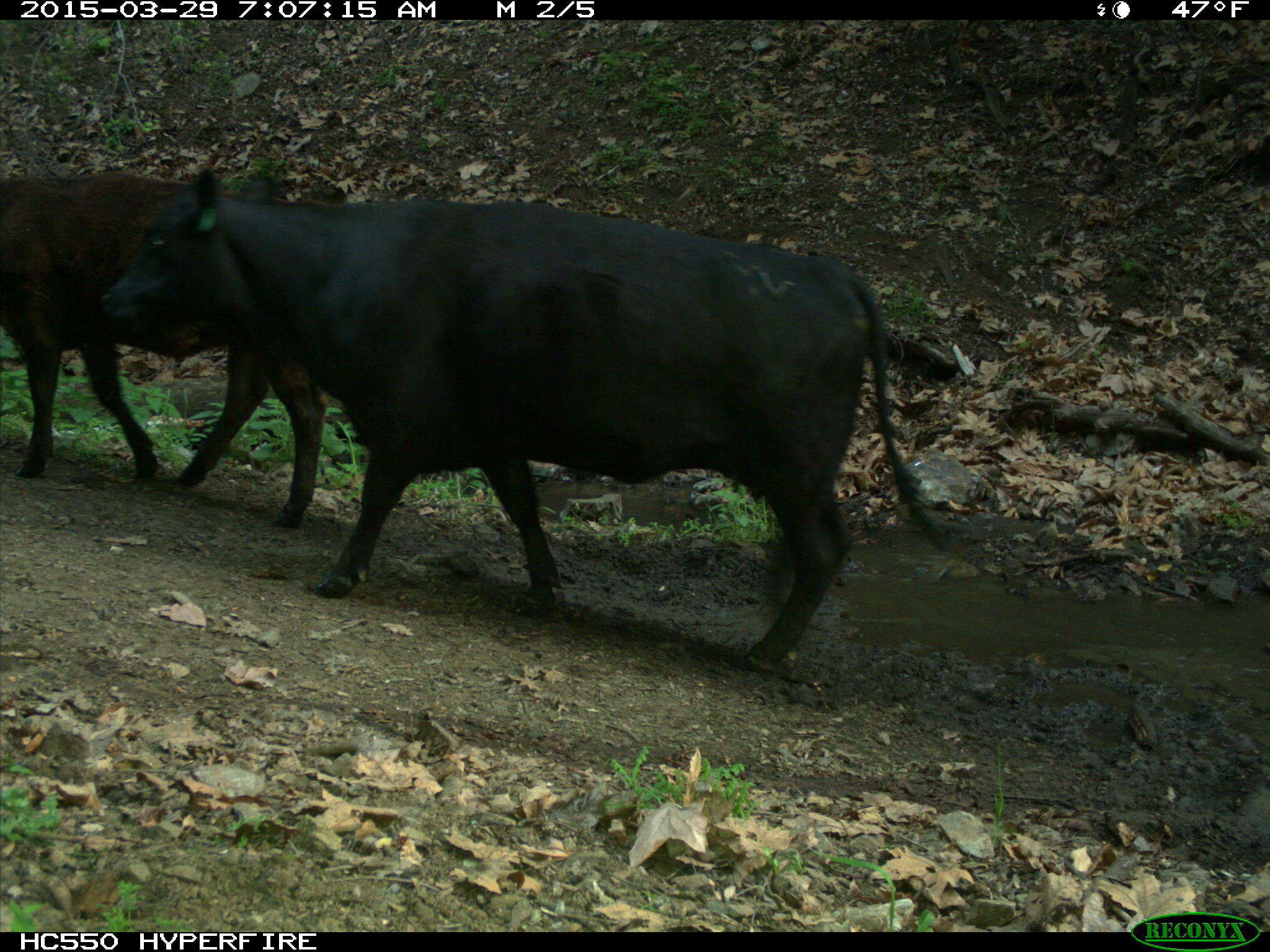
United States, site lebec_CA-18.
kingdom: Animalia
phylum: Chordata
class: Mammalia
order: Artiodactyla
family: Bovidae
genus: Bos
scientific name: Bos taurus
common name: domestic cow